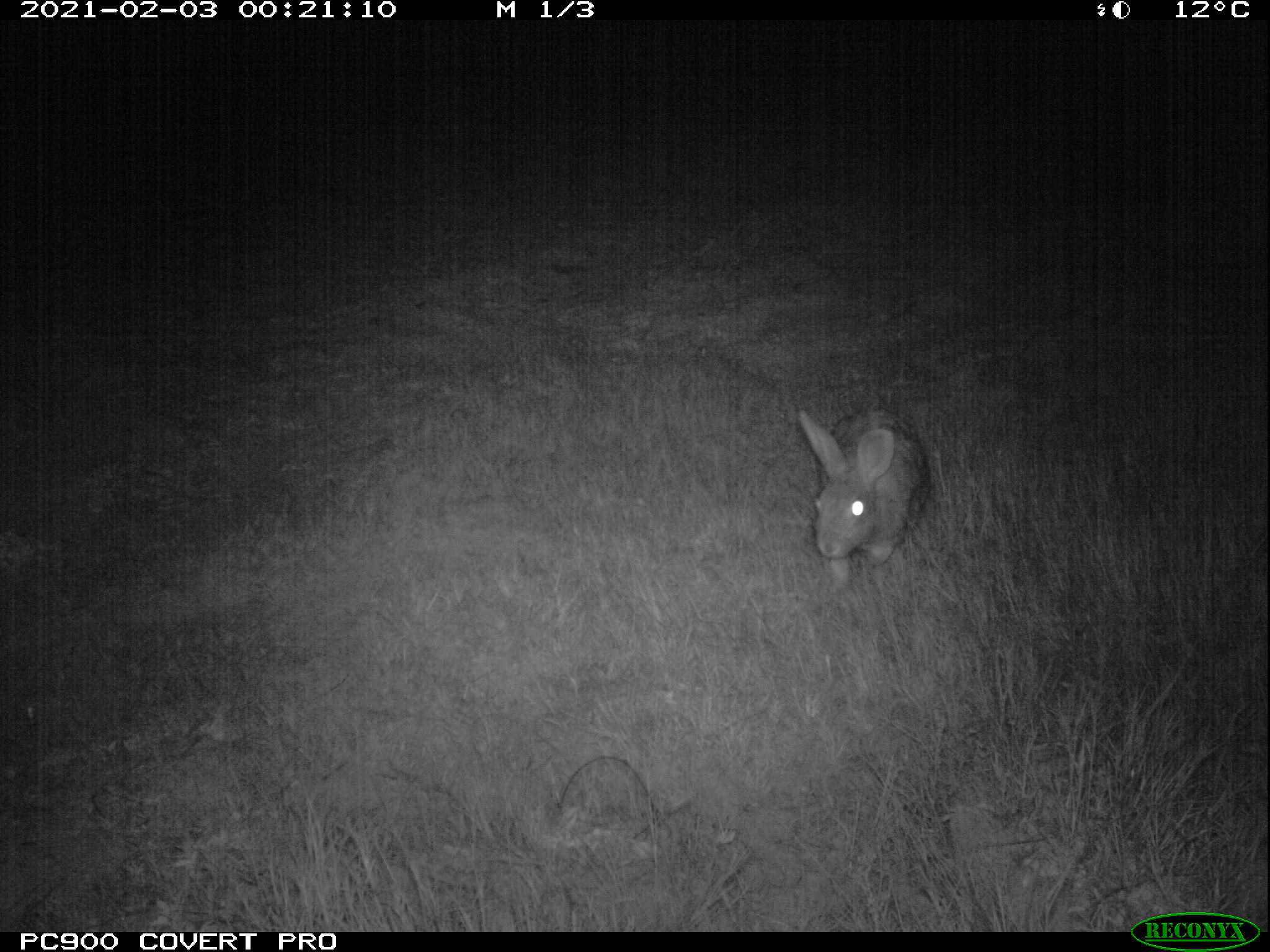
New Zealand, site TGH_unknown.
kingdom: Animalia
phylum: Chordata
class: Mammalia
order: Lagomorpha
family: Leporidae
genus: Oryctolagus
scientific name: Oryctolagus cuniculus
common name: european rabbit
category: rabbit